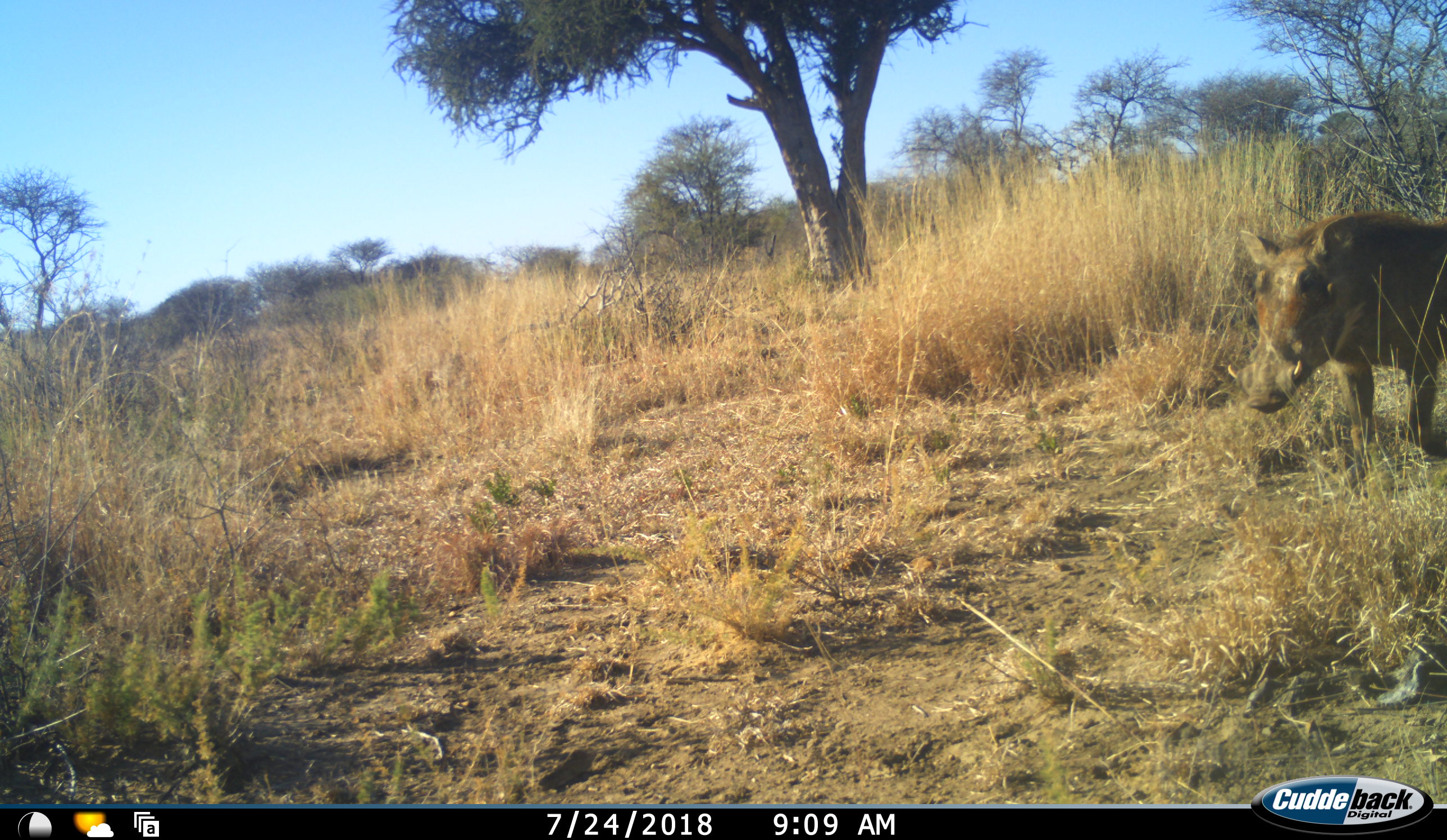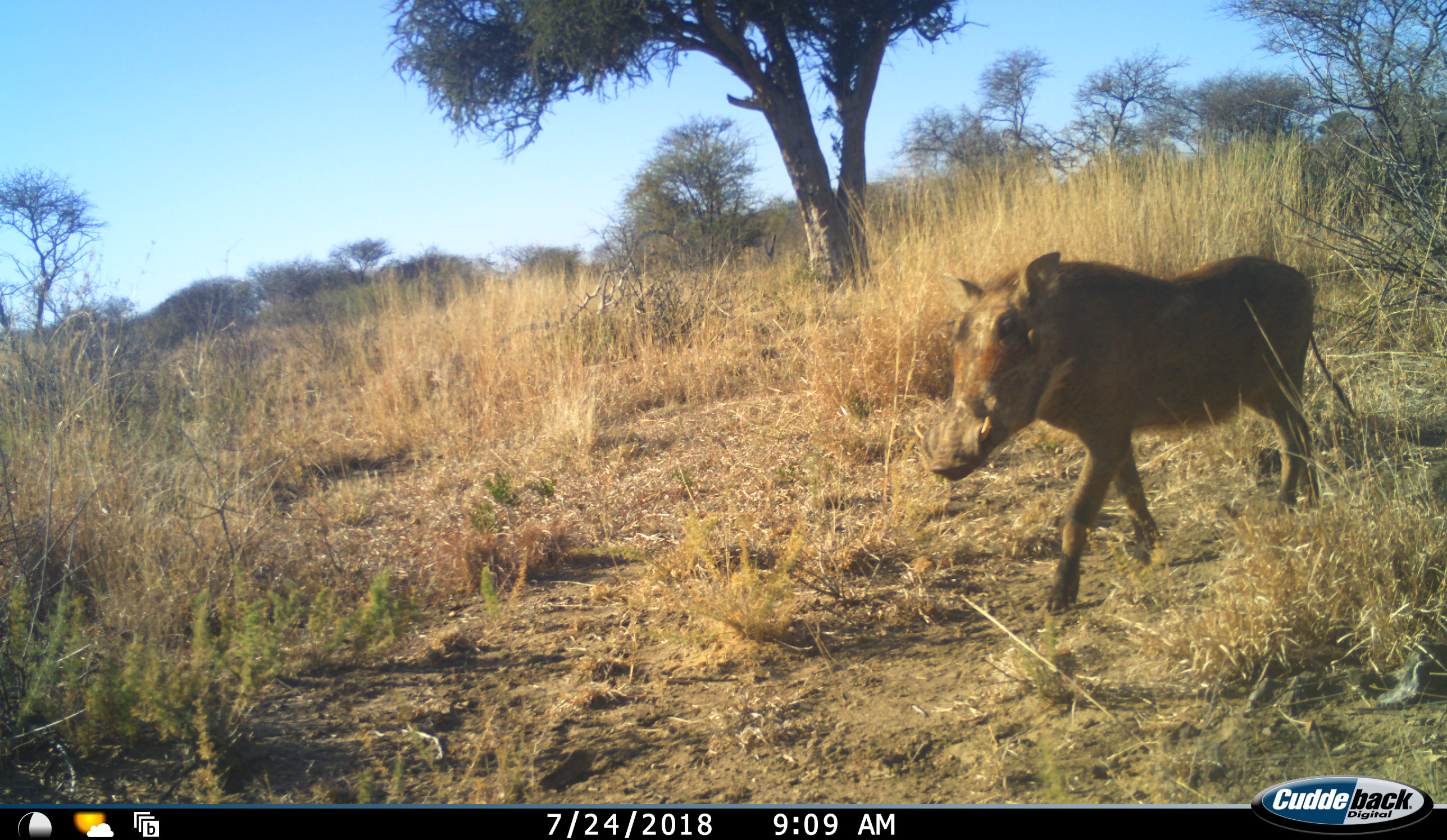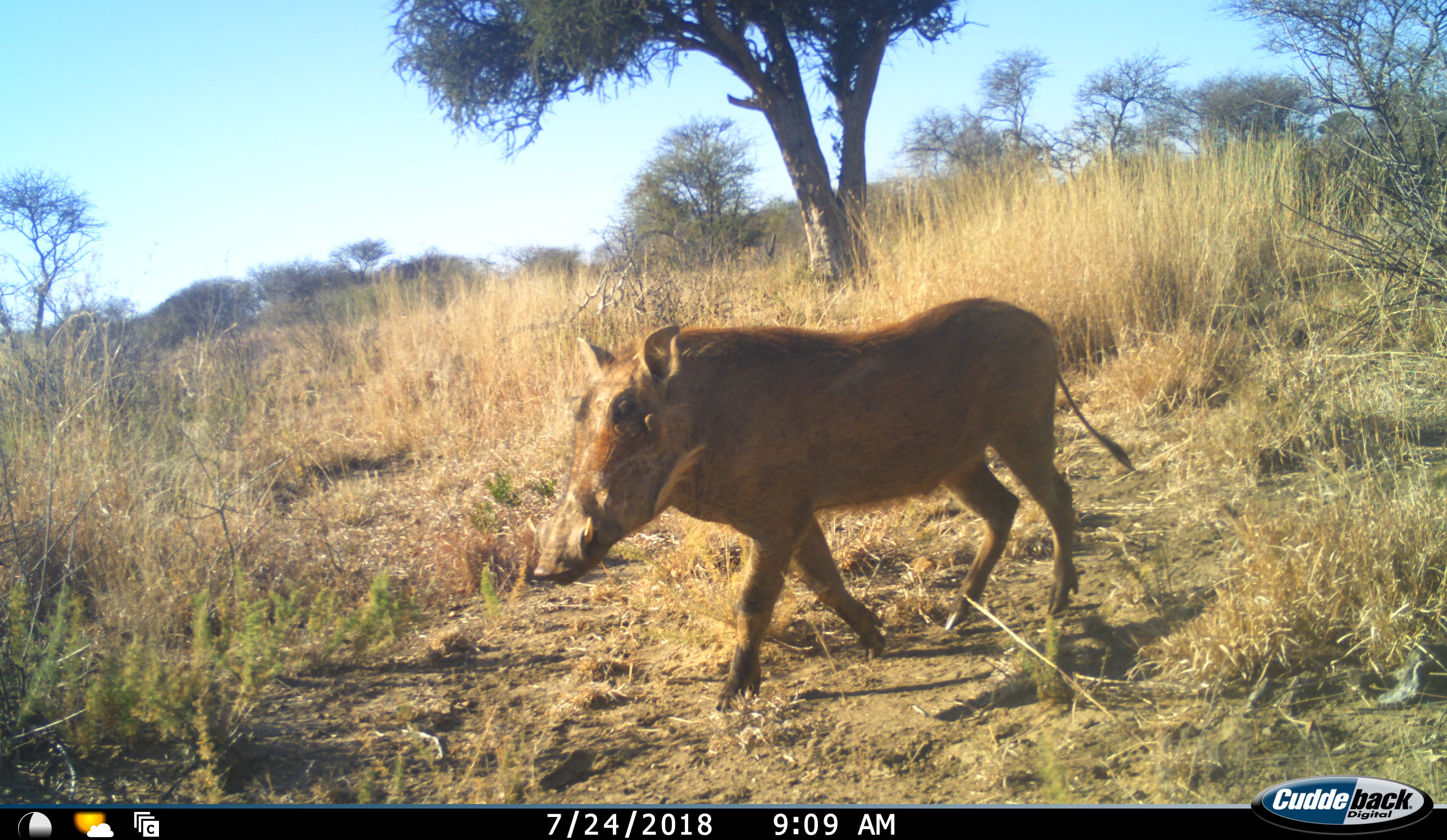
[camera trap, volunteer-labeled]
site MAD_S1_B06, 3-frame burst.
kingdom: Animalia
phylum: Chordata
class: Mammalia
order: Artiodactyla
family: Suidae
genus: Phacochoerus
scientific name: Phacochoerus africanus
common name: warthog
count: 1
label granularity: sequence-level